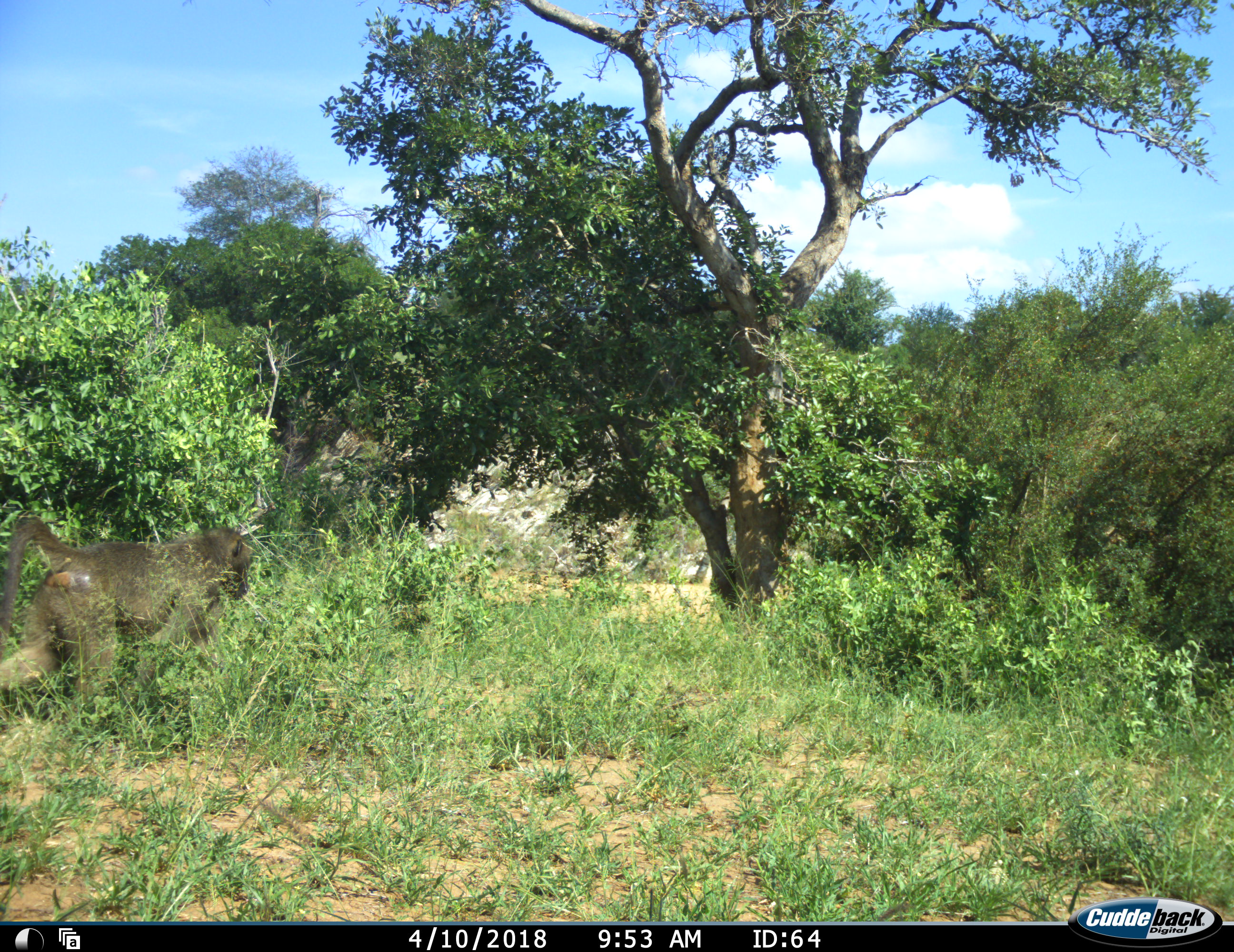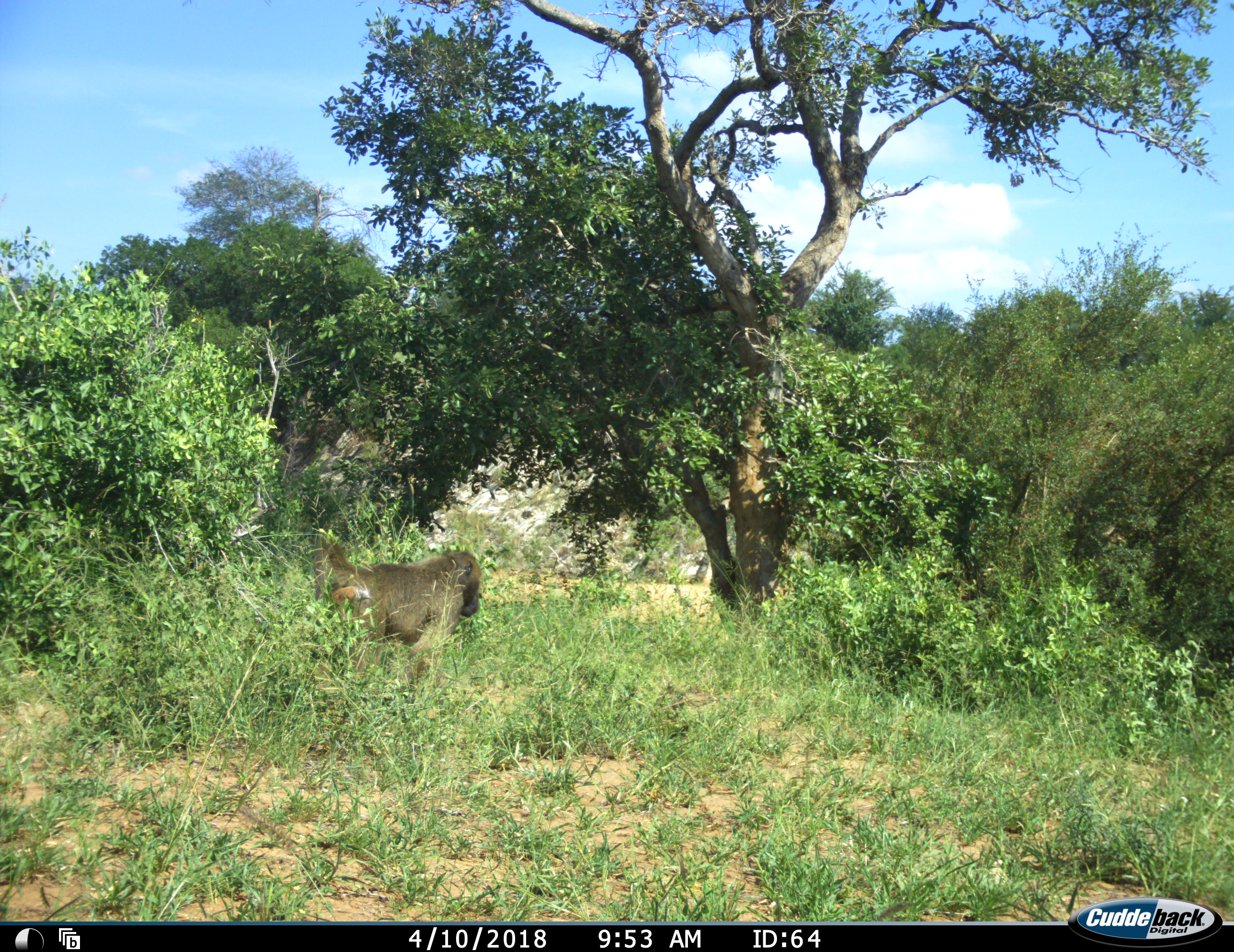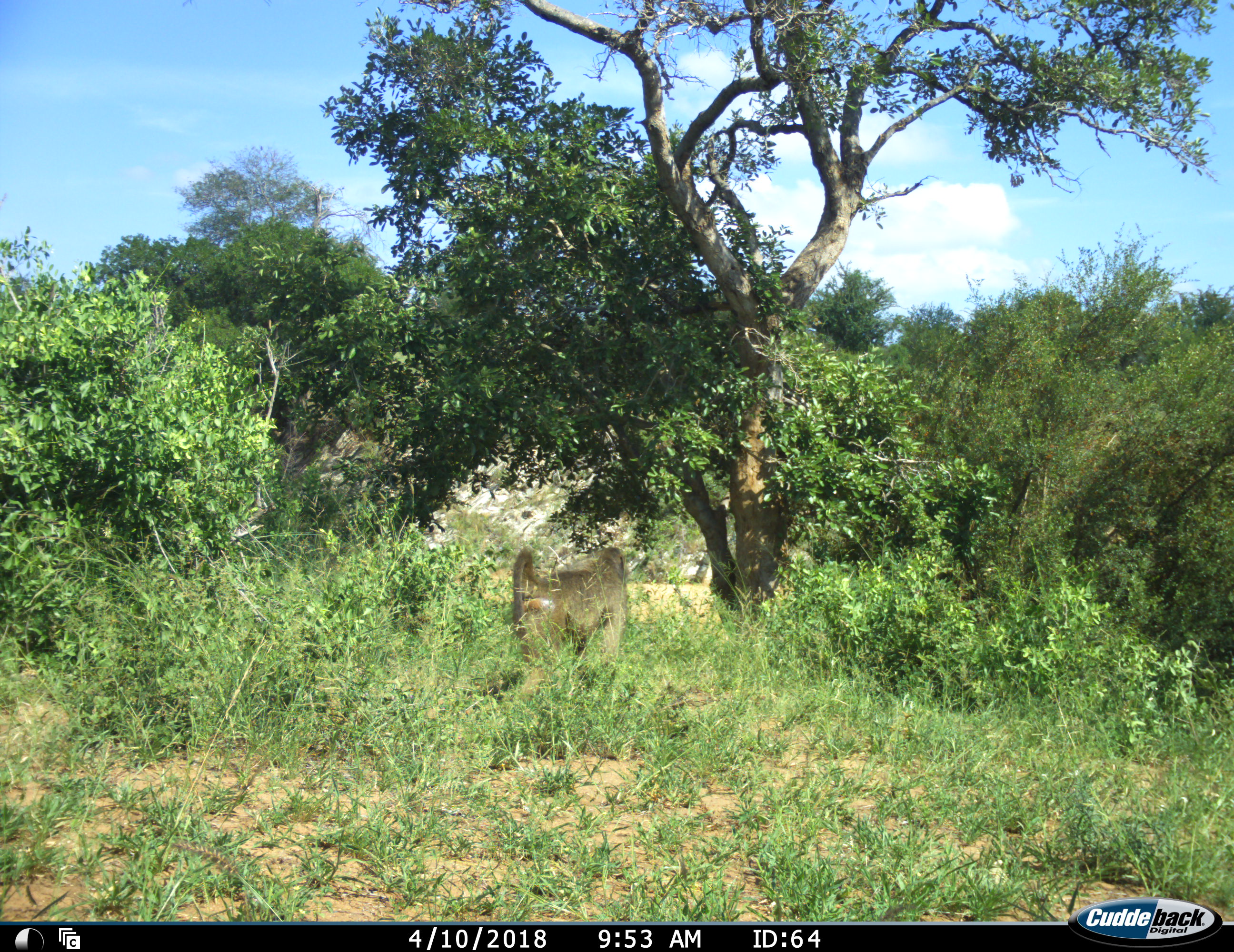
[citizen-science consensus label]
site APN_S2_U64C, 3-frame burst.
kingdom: Animalia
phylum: Chordata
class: Mammalia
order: Primates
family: Cercopithecidae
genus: Papio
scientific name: Papio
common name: baboon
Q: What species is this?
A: Baboon (Papio).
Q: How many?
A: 1.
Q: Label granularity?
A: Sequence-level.